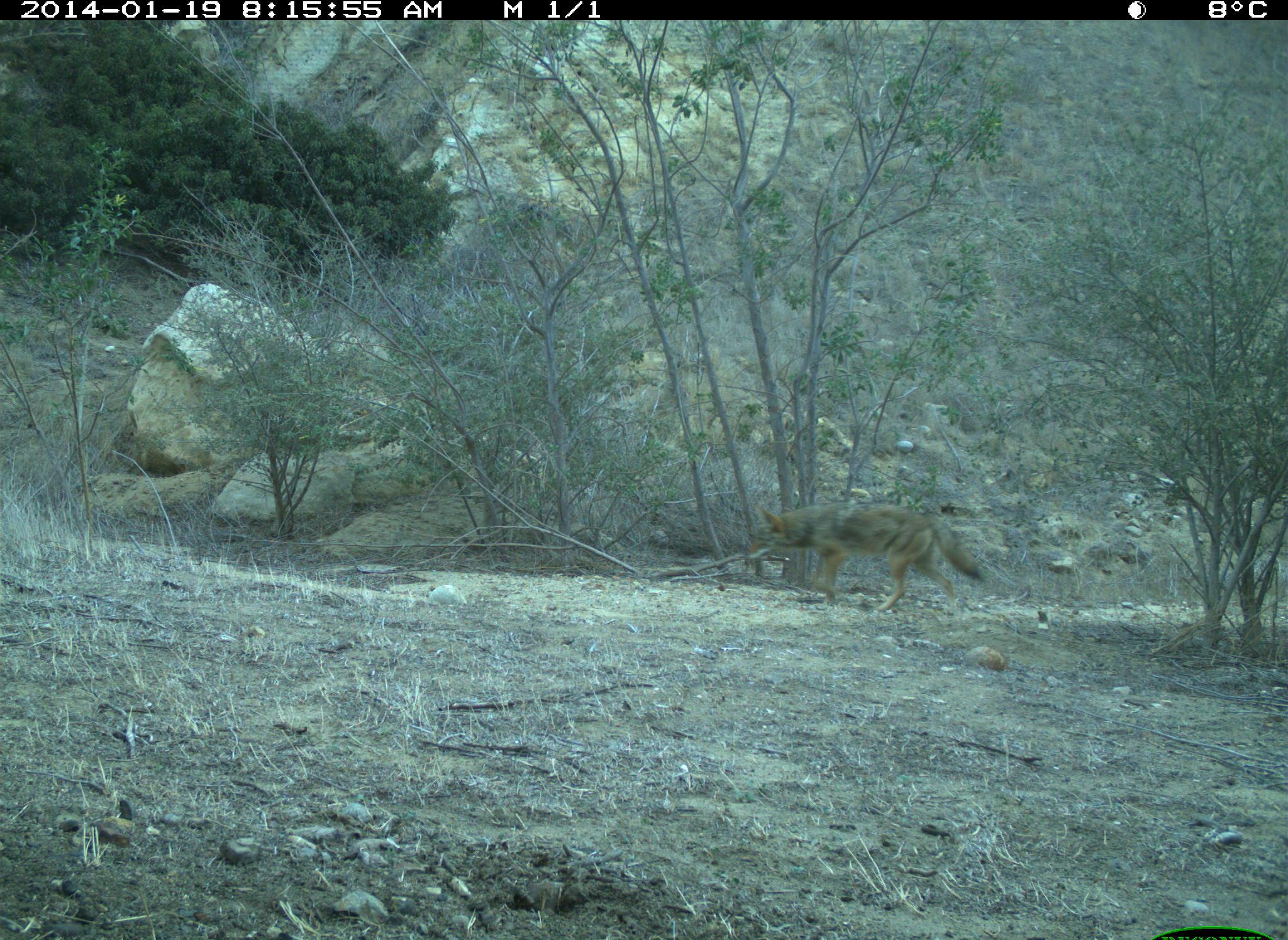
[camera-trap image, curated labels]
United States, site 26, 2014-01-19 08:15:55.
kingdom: Animalia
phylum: Chordata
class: Mammalia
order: Carnivora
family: Canidae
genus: Canis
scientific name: Canis latrans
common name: coyote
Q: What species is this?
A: Coyote (Canis latrans).